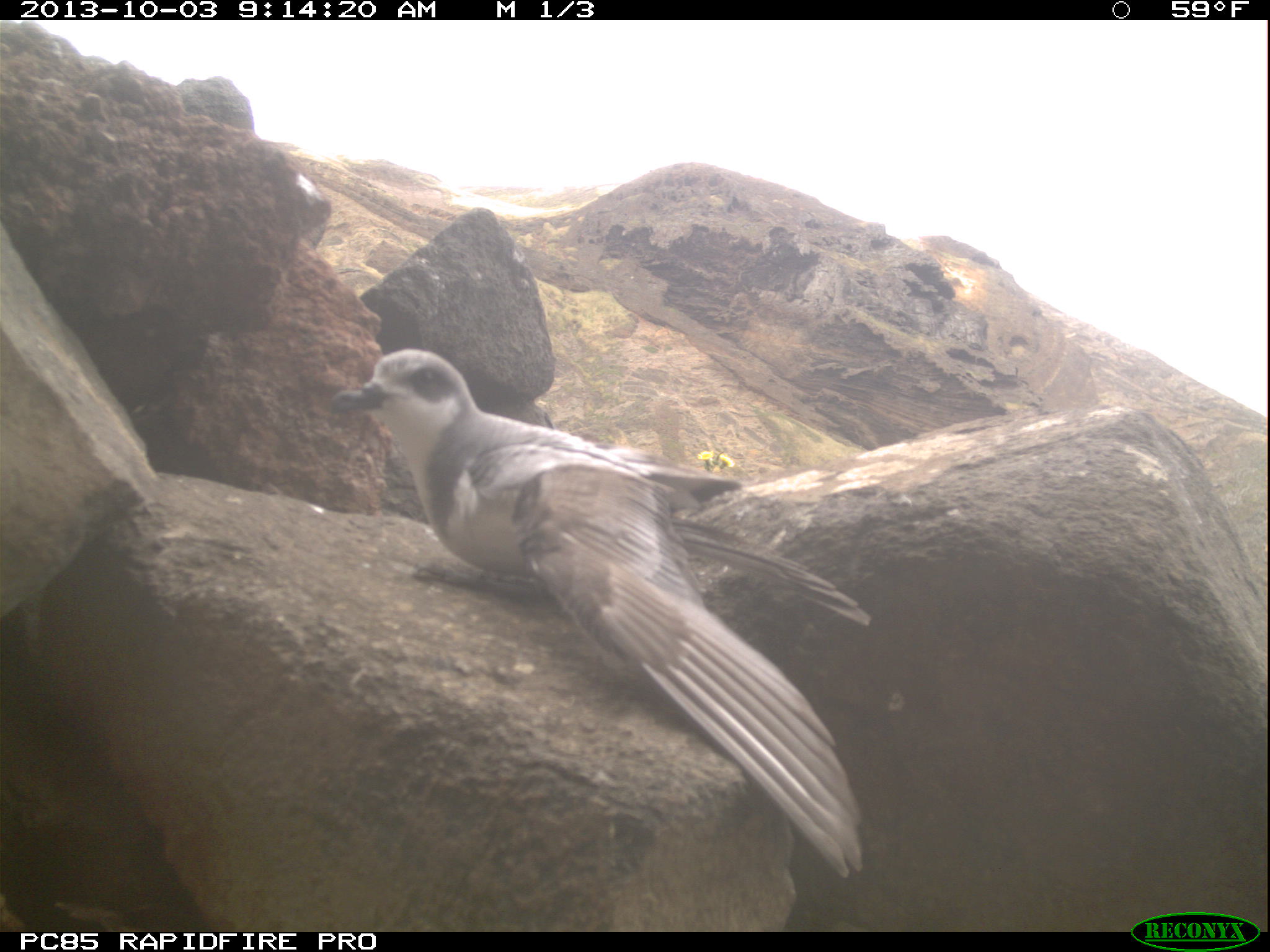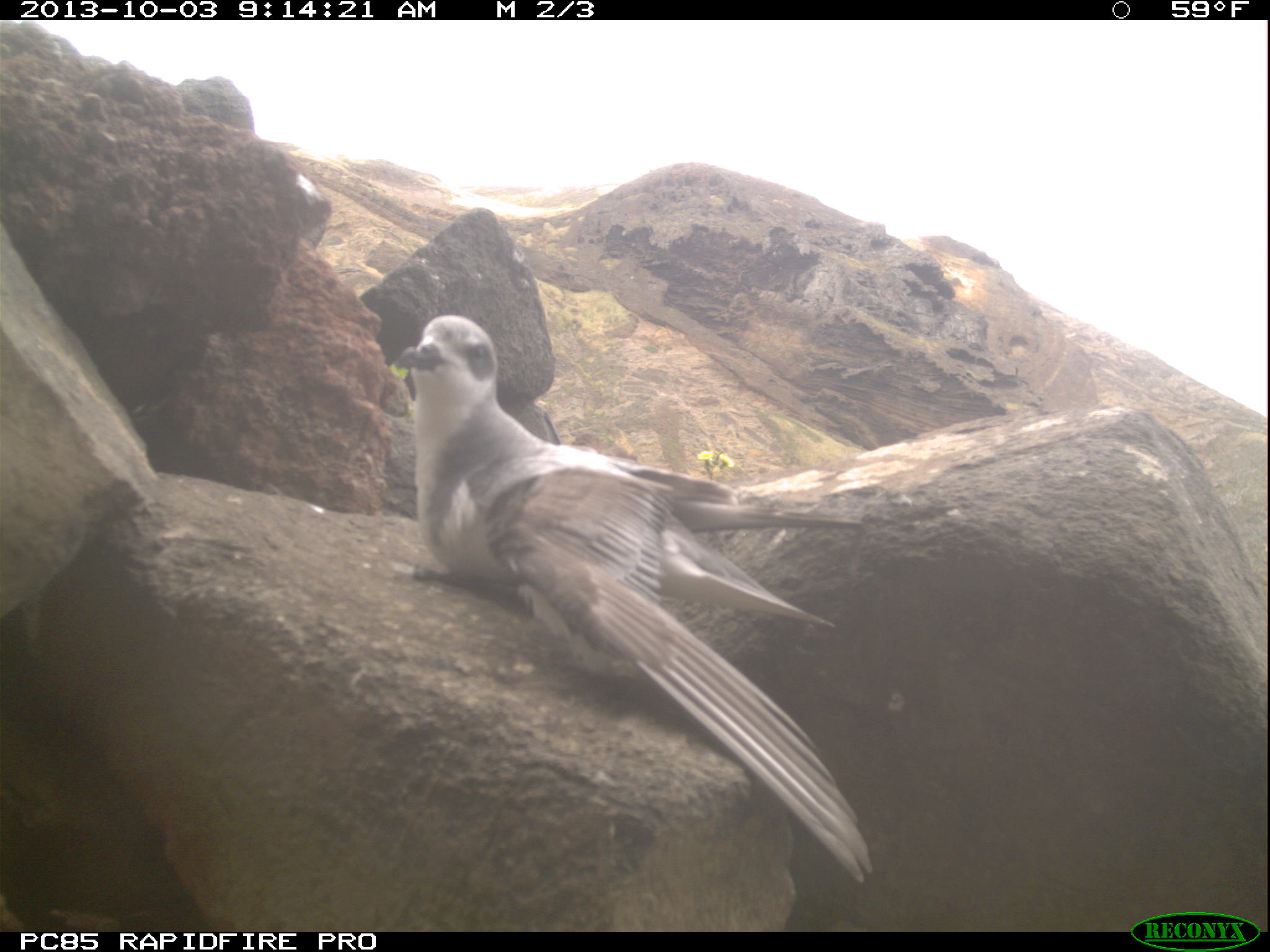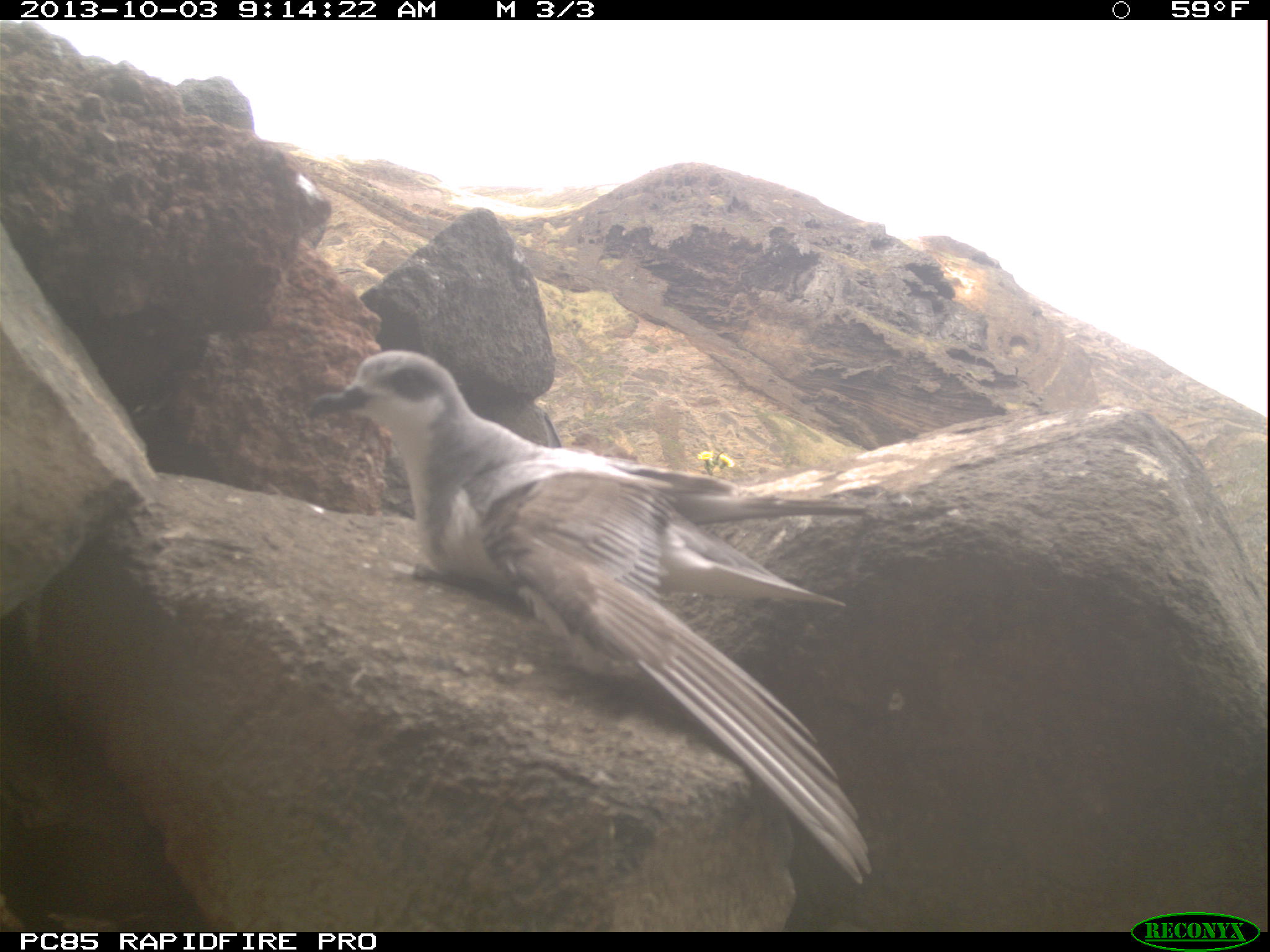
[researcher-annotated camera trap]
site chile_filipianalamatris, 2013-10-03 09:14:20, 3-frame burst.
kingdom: Animalia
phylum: Chordata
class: Aves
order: Procellariiformes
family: Procellariidae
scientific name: Procellariidae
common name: petrel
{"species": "petrel (Procellariidae)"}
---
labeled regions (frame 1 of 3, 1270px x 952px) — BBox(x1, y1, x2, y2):
petrel: BBox(254, 345, 867, 914)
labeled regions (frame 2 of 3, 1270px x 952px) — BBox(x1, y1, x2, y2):
petrel: BBox(377, 318, 874, 873)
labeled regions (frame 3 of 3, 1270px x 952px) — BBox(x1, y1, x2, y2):
petrel: BBox(106, 347, 883, 915)